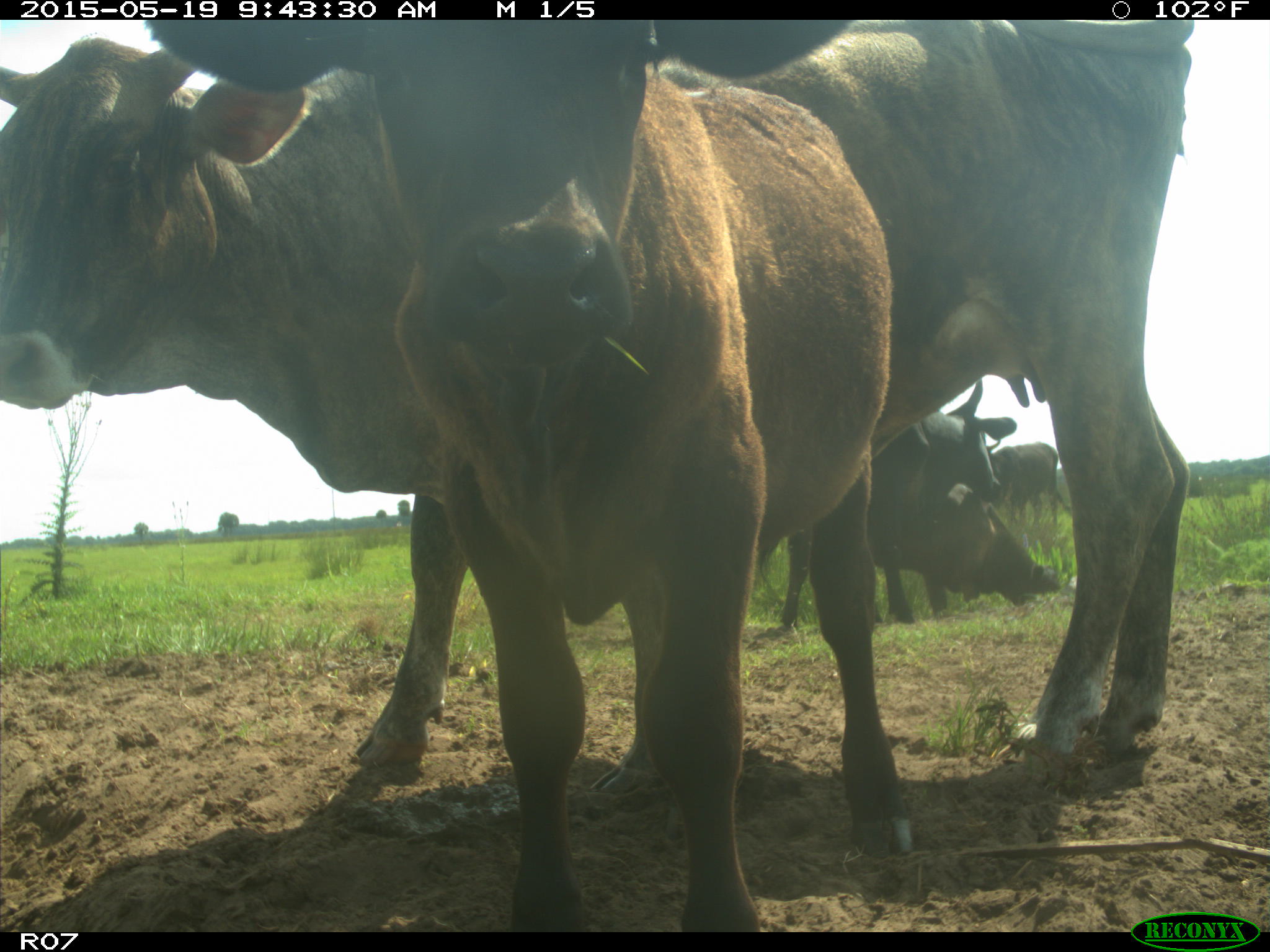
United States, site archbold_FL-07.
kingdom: Animalia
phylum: Chordata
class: Mammalia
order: Artiodactyla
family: Bovidae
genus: Bos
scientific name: Bos taurus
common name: domestic cow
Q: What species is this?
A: Bos taurus (domestic cow).